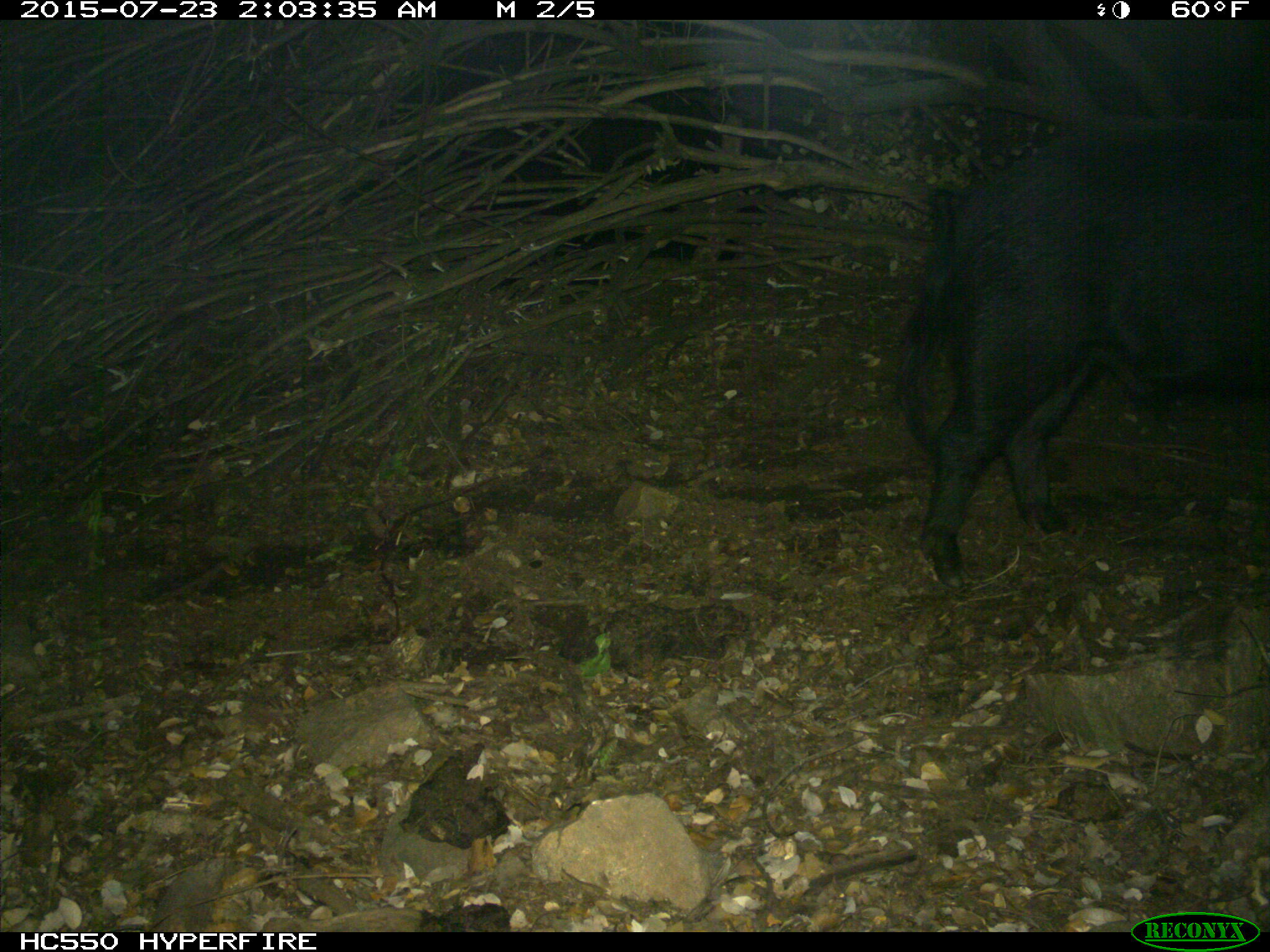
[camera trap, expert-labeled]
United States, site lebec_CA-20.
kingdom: Animalia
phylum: Chordata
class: Mammalia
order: Artiodactyla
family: Suidae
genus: Sus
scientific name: Sus scrofa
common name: wild boar